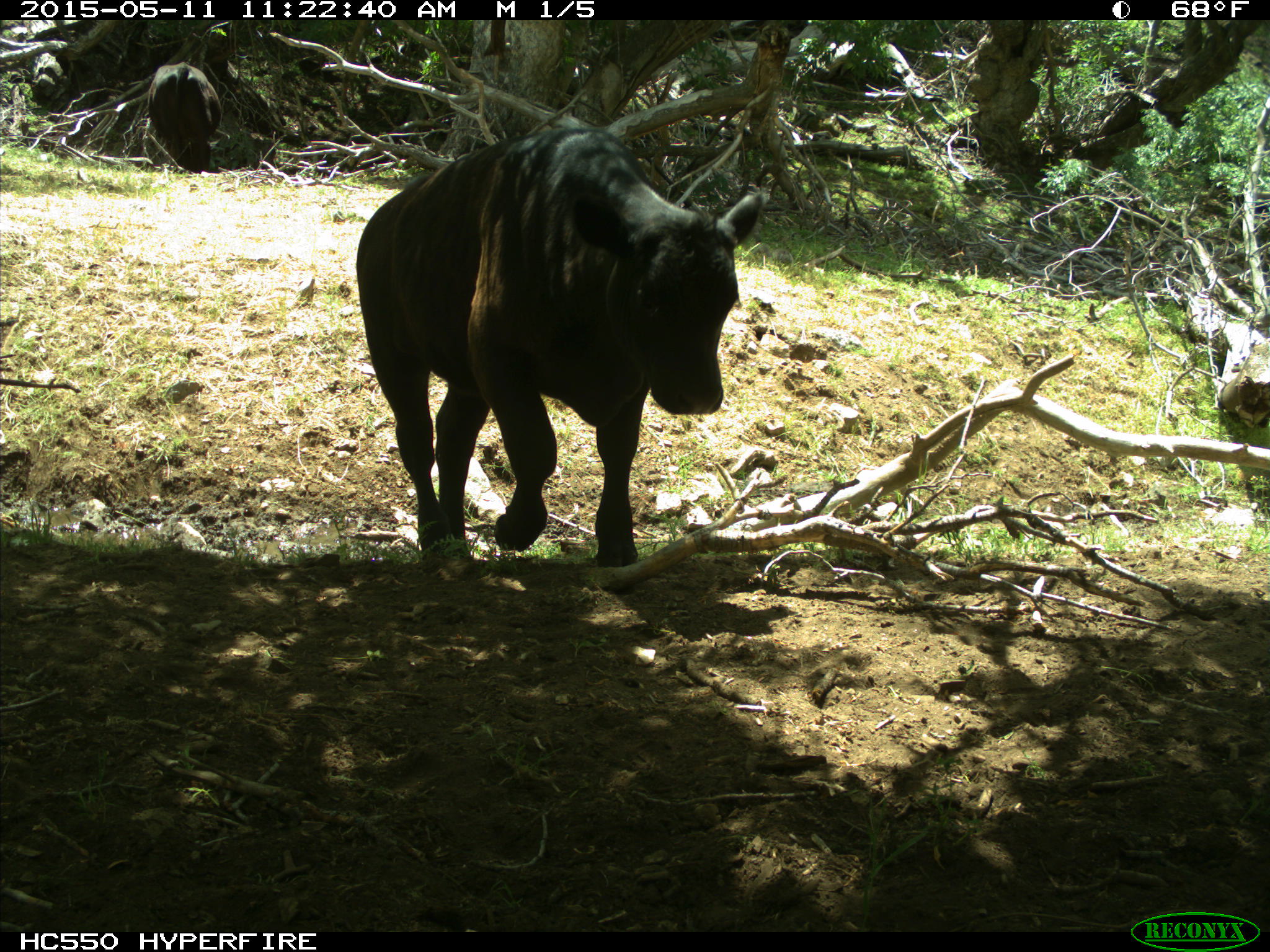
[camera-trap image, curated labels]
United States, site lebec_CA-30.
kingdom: Animalia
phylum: Chordata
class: Mammalia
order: Artiodactyla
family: Bovidae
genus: Bos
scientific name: Bos taurus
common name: domestic cow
Bos taurus (domestic cow).